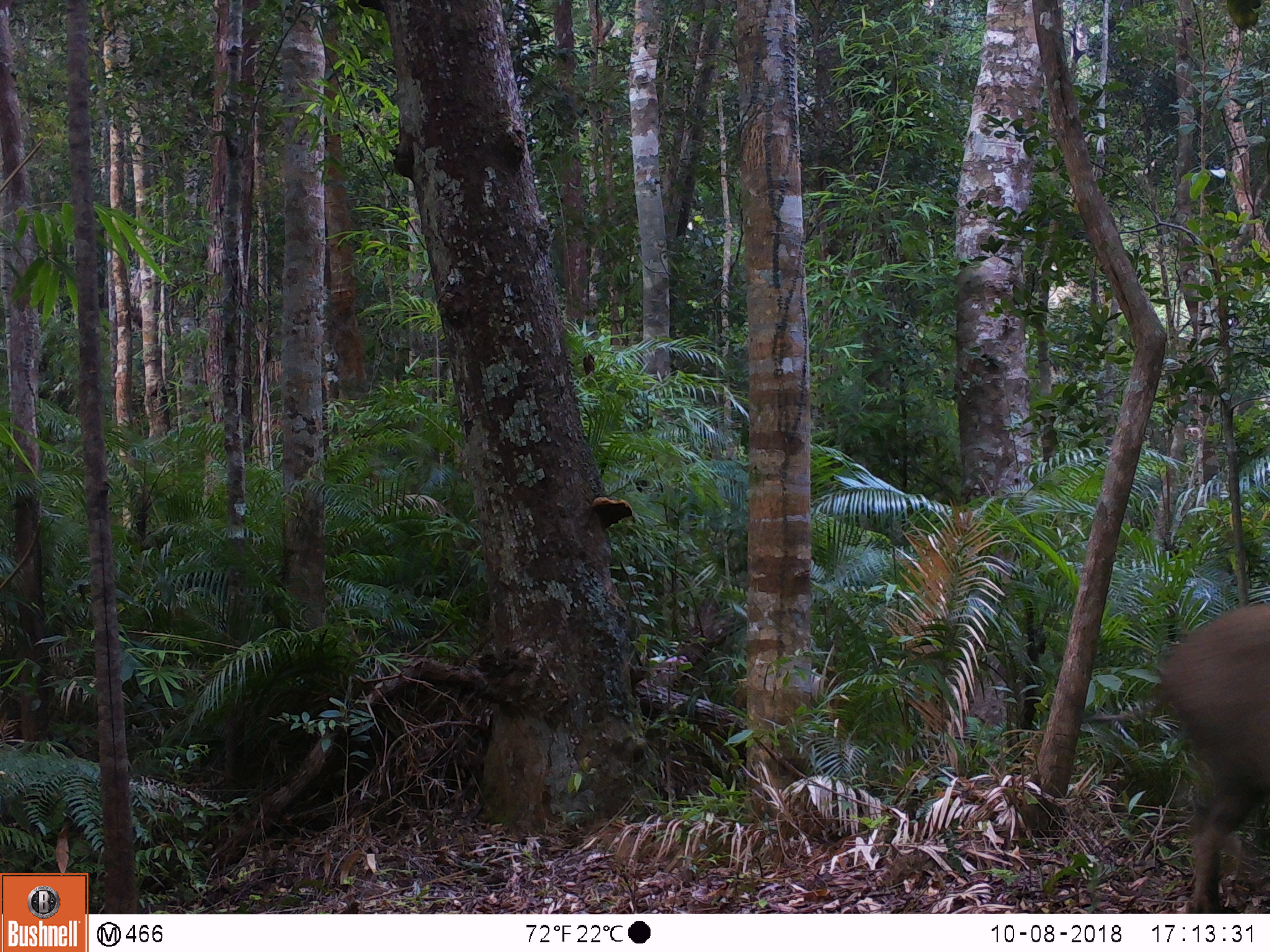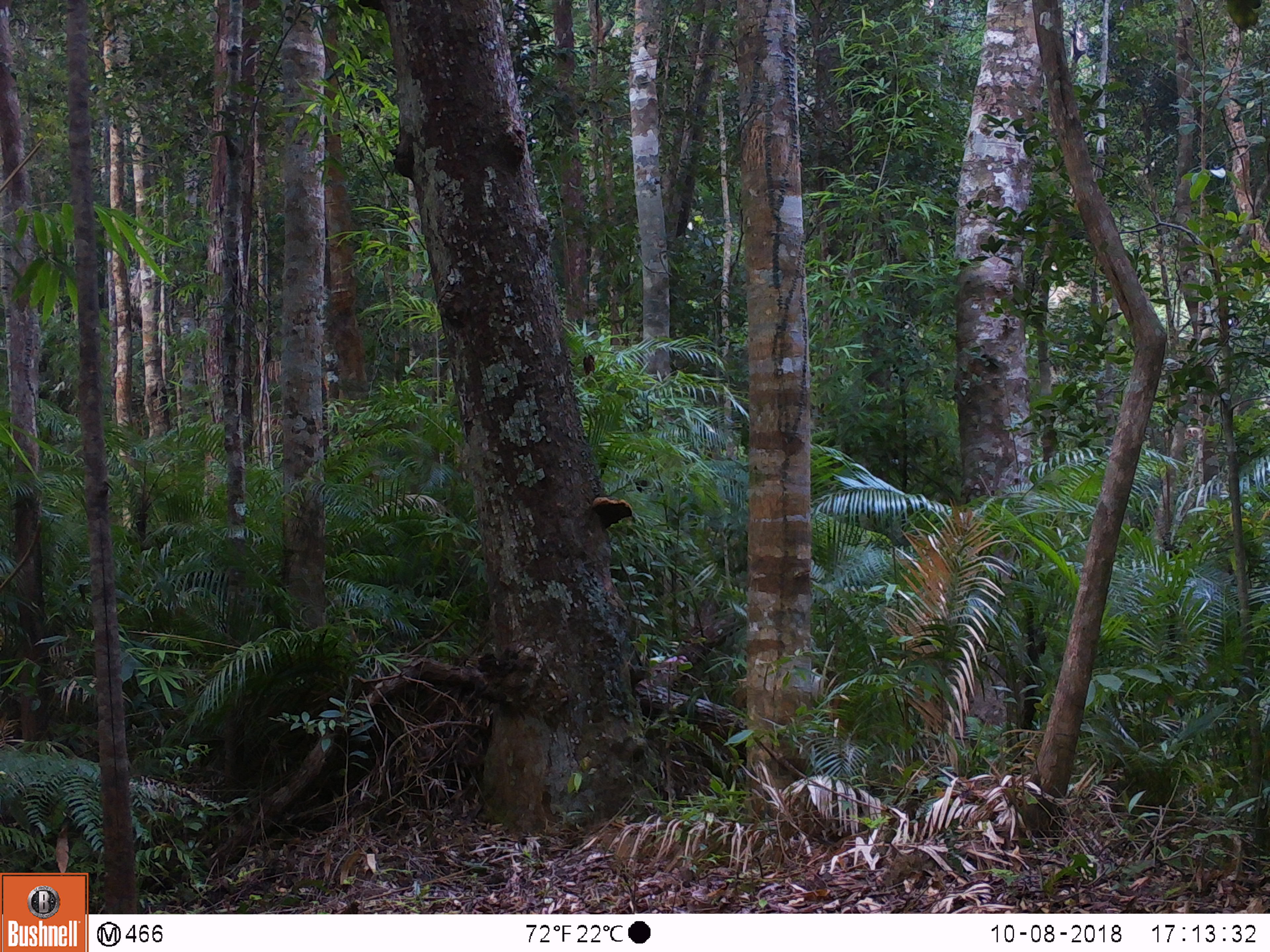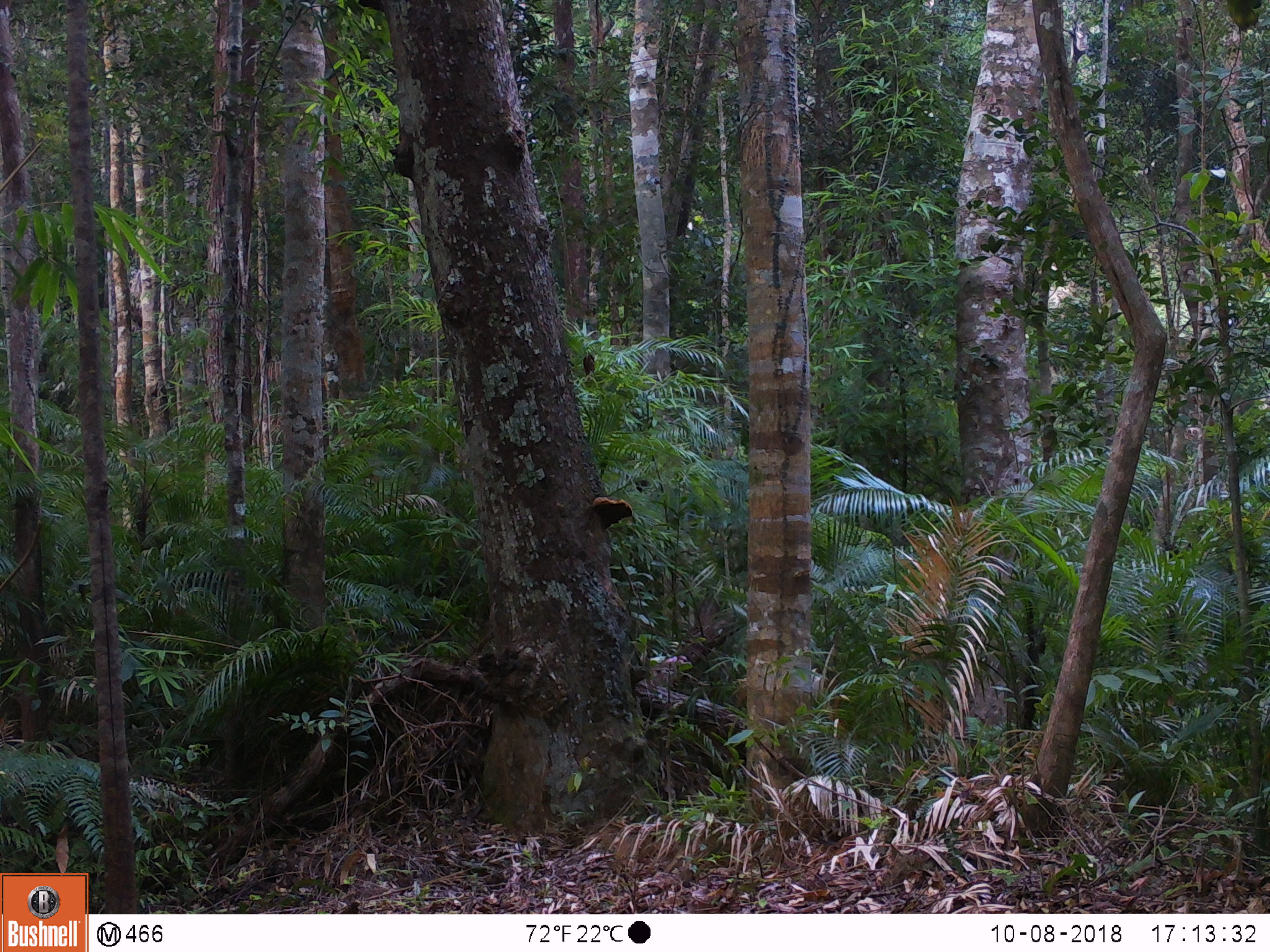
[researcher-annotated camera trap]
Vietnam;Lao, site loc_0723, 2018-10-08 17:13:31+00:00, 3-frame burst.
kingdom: Animalia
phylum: Chordata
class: Mammalia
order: Artiodactyla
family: Suidae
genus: Sus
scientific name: Sus scrofa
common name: eurasian wild pig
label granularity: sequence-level